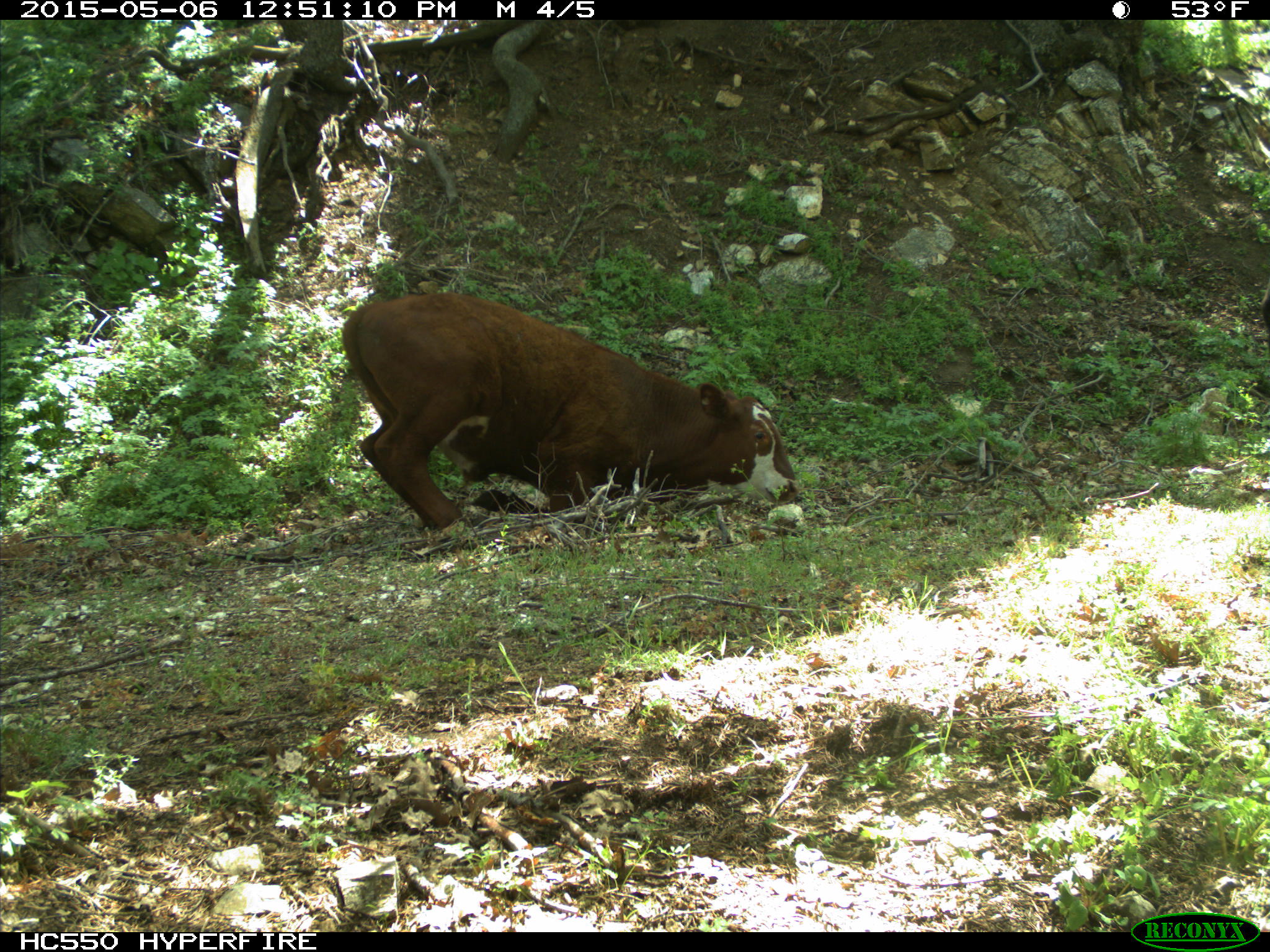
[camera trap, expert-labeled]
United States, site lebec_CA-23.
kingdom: Animalia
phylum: Chordata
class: Mammalia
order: Artiodactyla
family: Bovidae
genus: Bos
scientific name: Bos taurus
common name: domestic cow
Bos taurus (domestic cow).